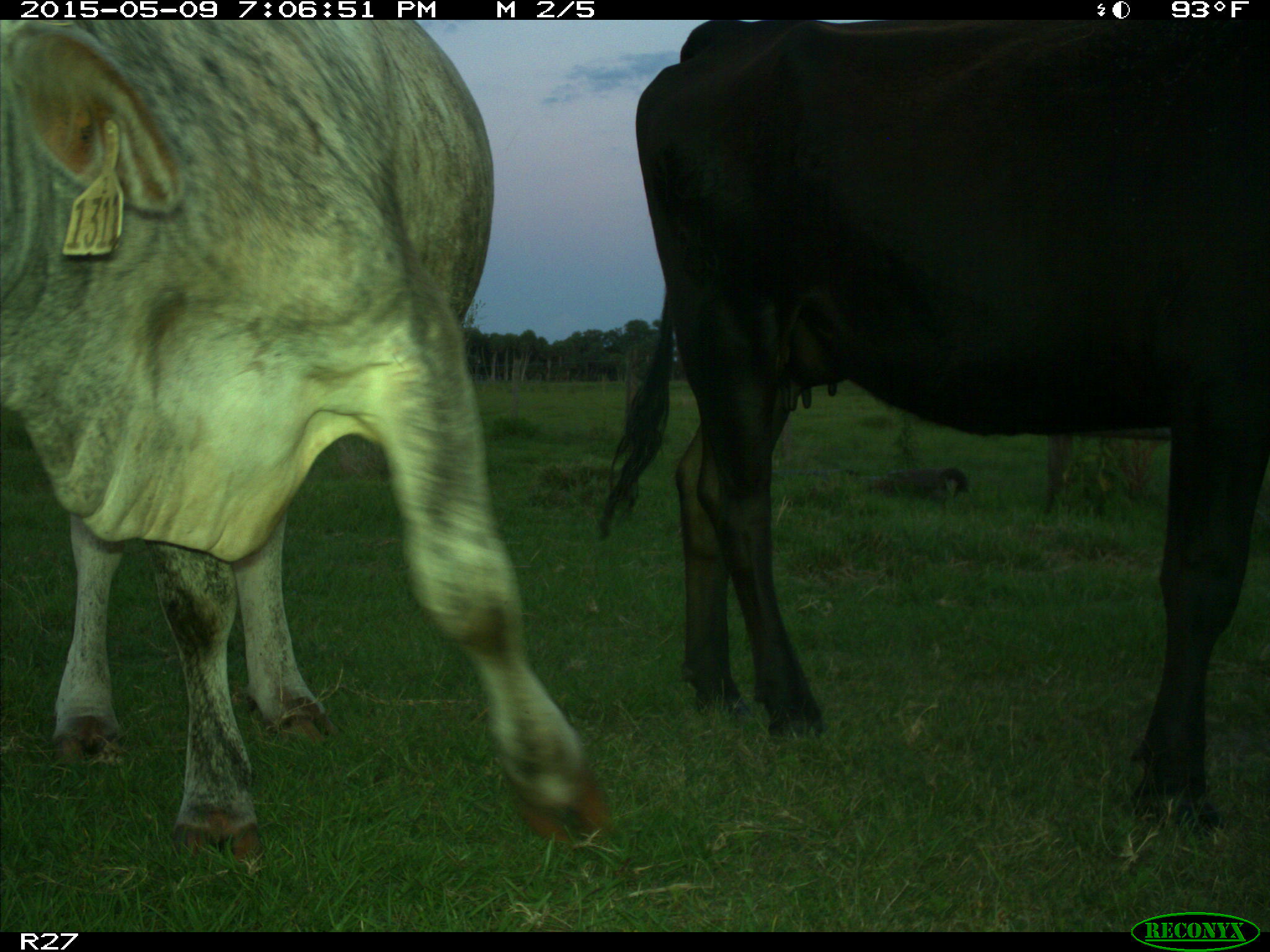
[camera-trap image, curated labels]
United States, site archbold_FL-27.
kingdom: Animalia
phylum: Chordata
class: Mammalia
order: Artiodactyla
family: Bovidae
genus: Bos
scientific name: Bos taurus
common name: domestic cow